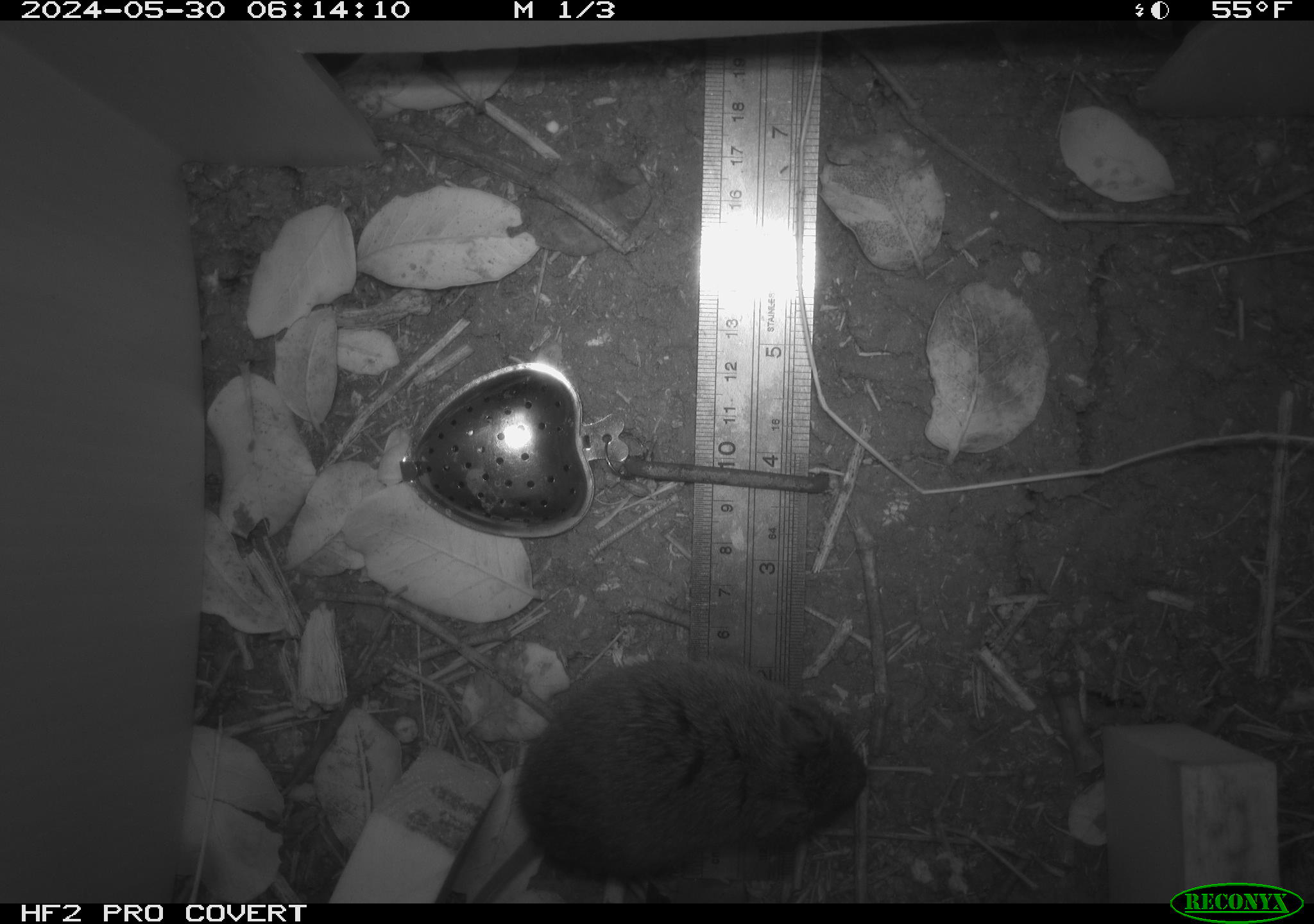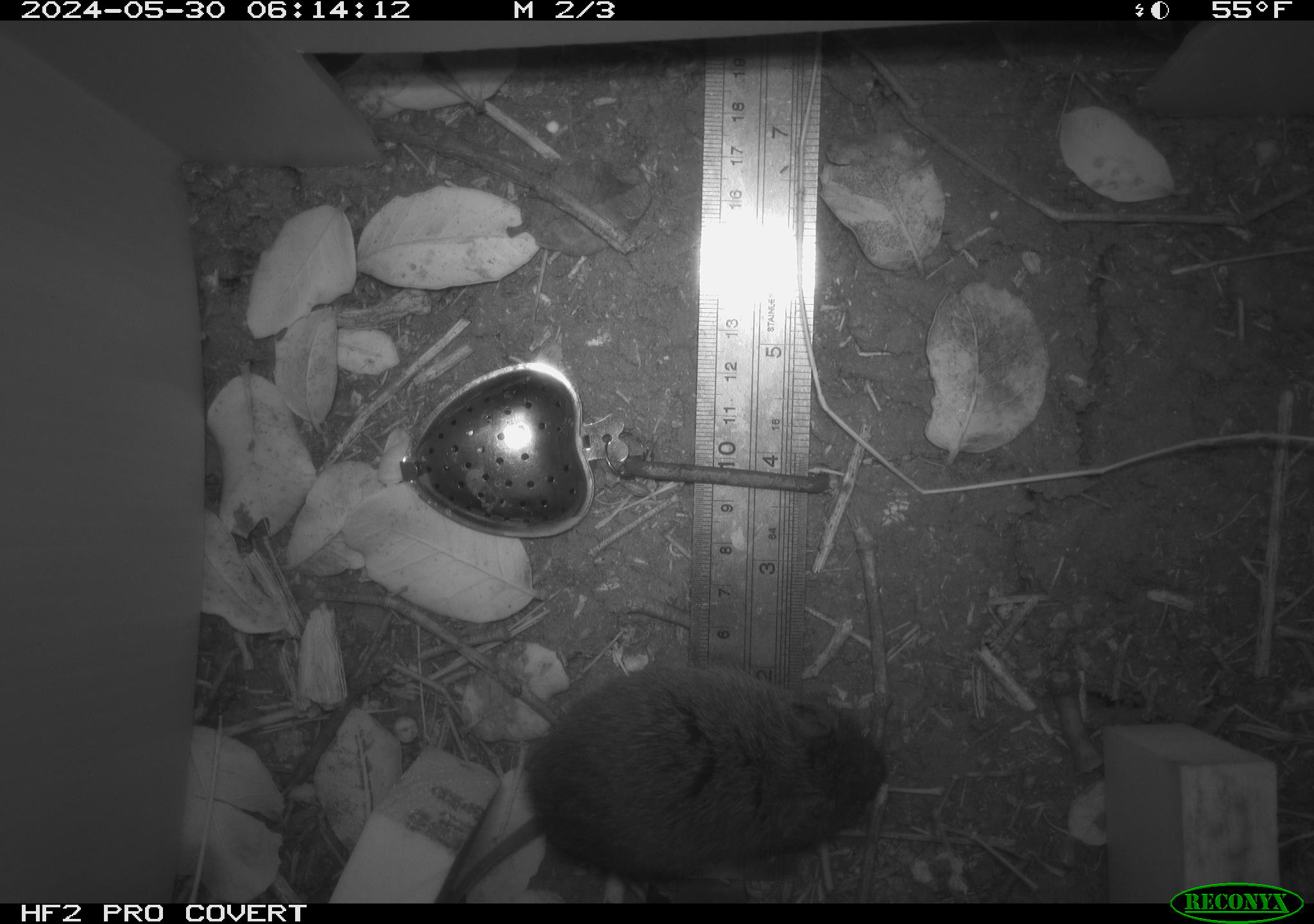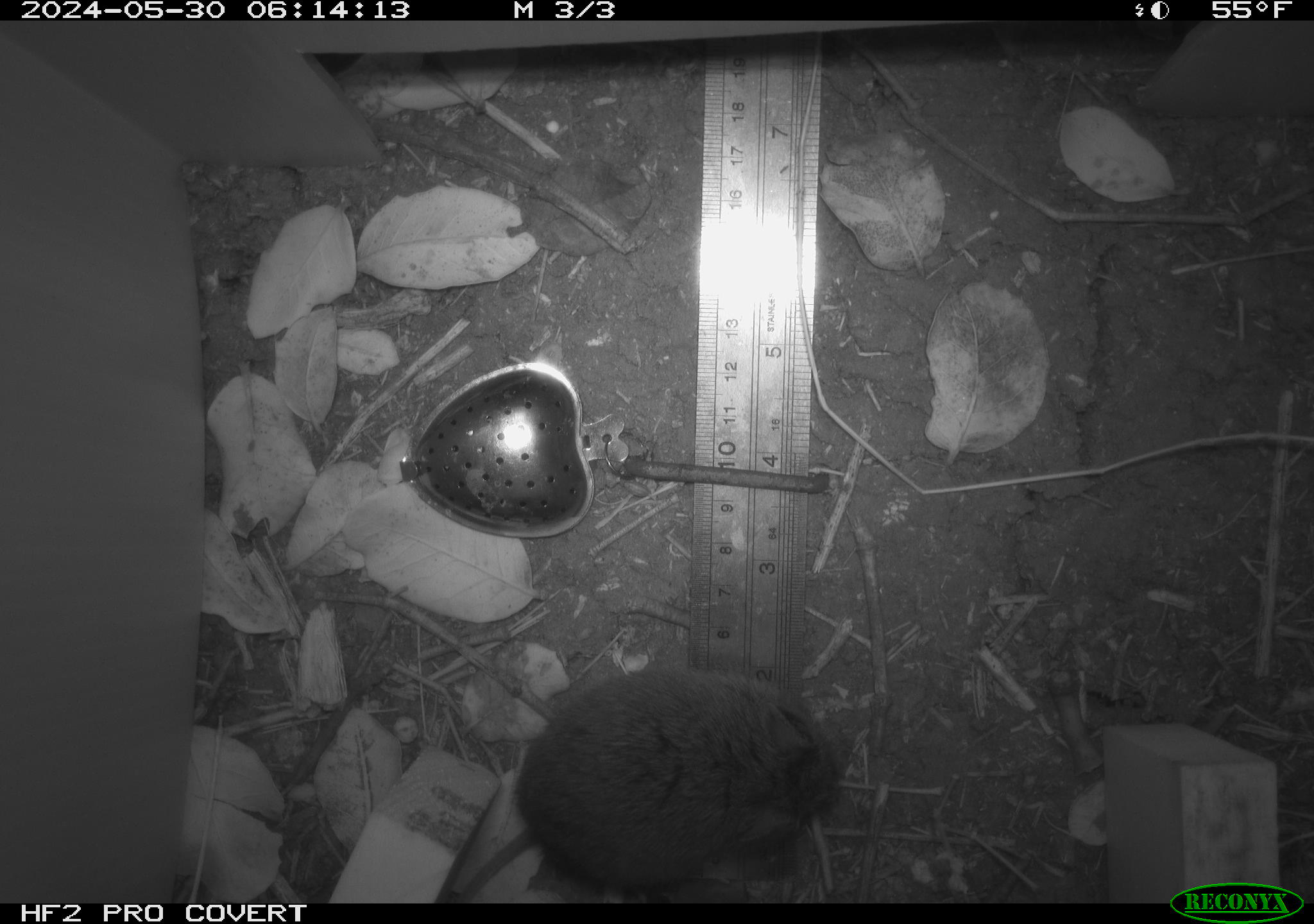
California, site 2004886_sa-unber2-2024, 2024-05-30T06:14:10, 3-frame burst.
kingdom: Animalia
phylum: Chordata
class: Mammalia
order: Rodentia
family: Cricetidae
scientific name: Arvicolinae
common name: voles, lemmings, and muskrats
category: arvicolinae subfamily